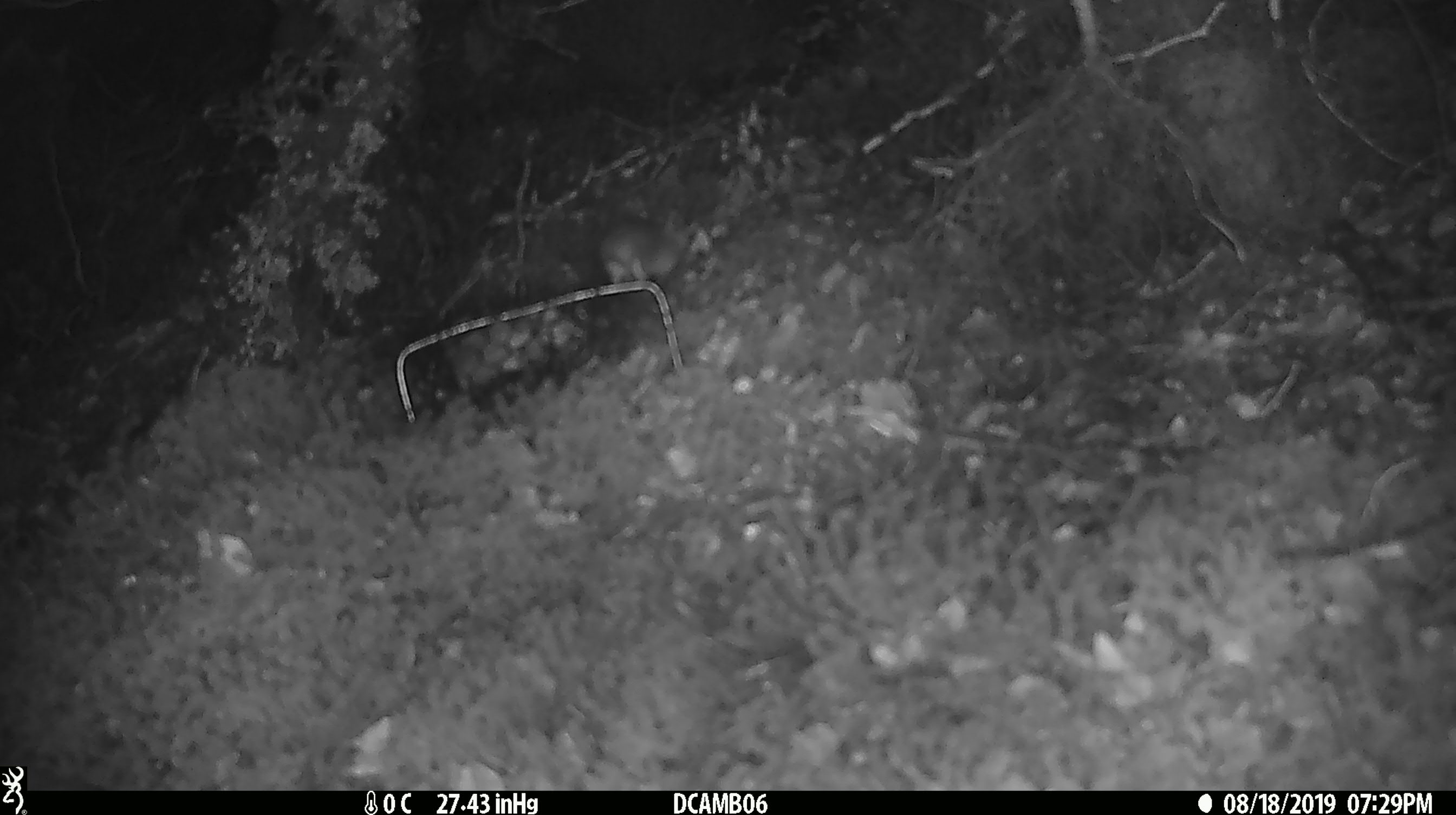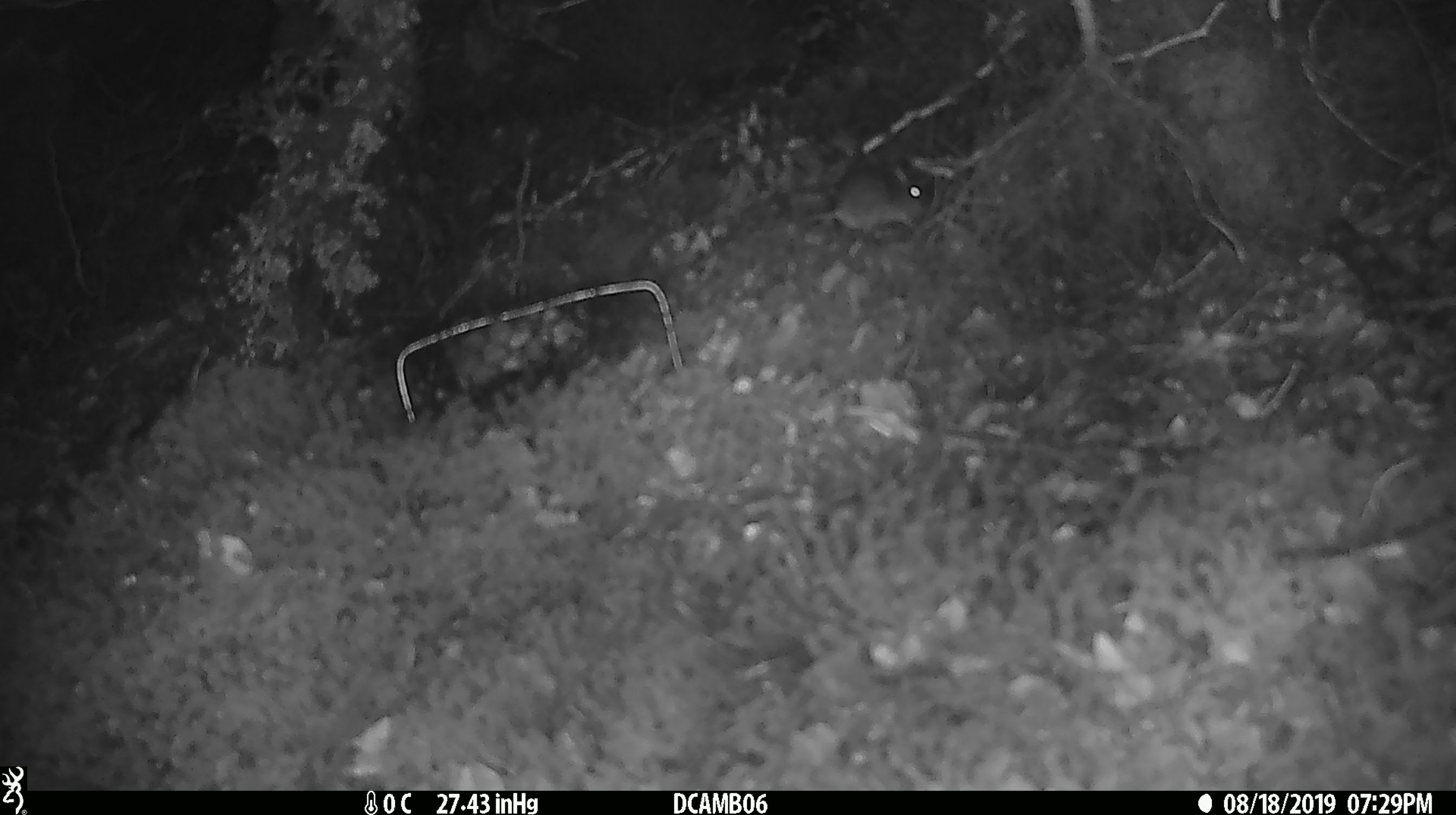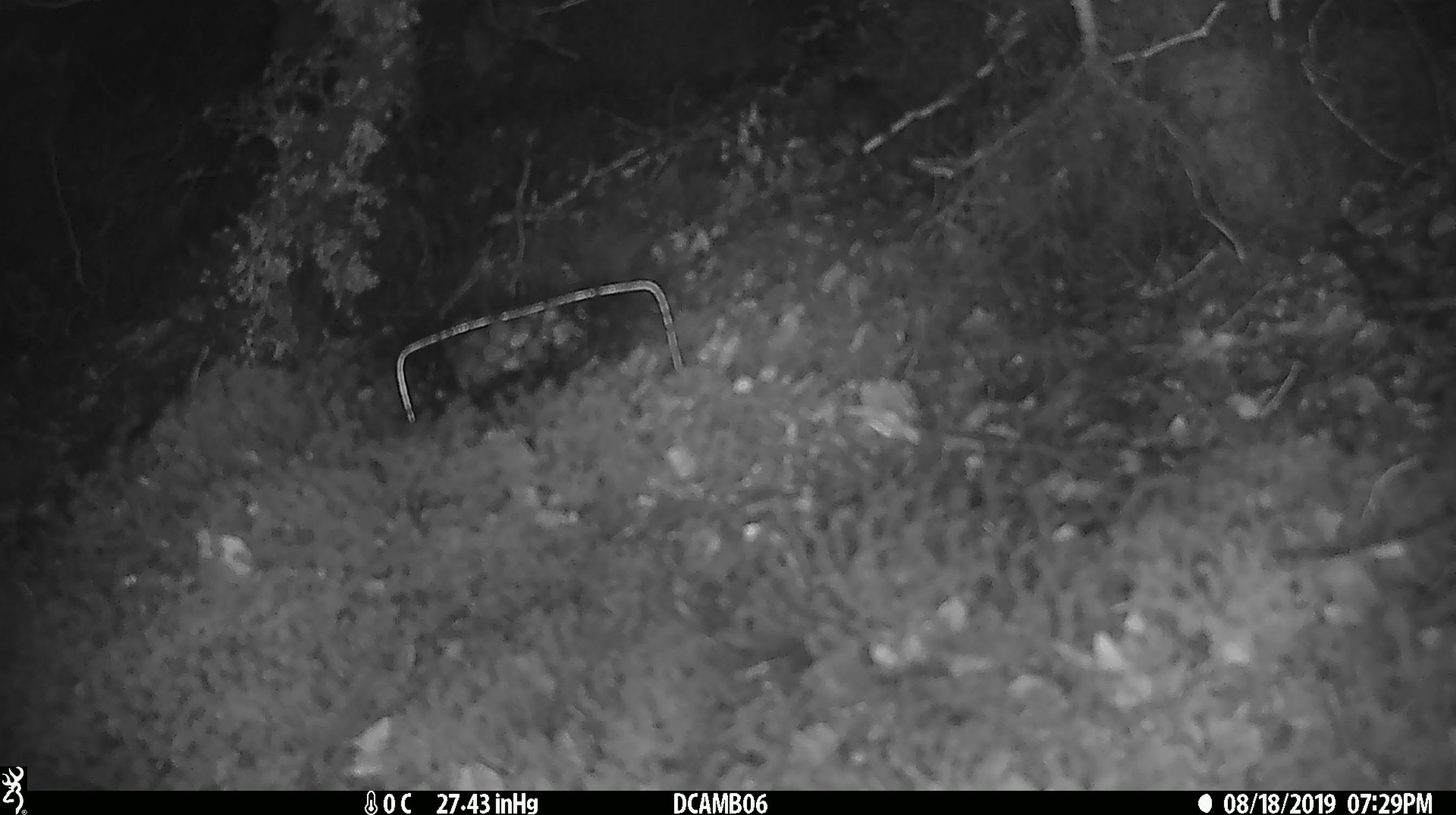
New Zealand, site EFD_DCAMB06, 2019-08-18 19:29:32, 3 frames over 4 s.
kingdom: Animalia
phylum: Chordata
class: Mammalia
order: Rodentia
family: Muridae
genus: Mus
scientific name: Mus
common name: mouse